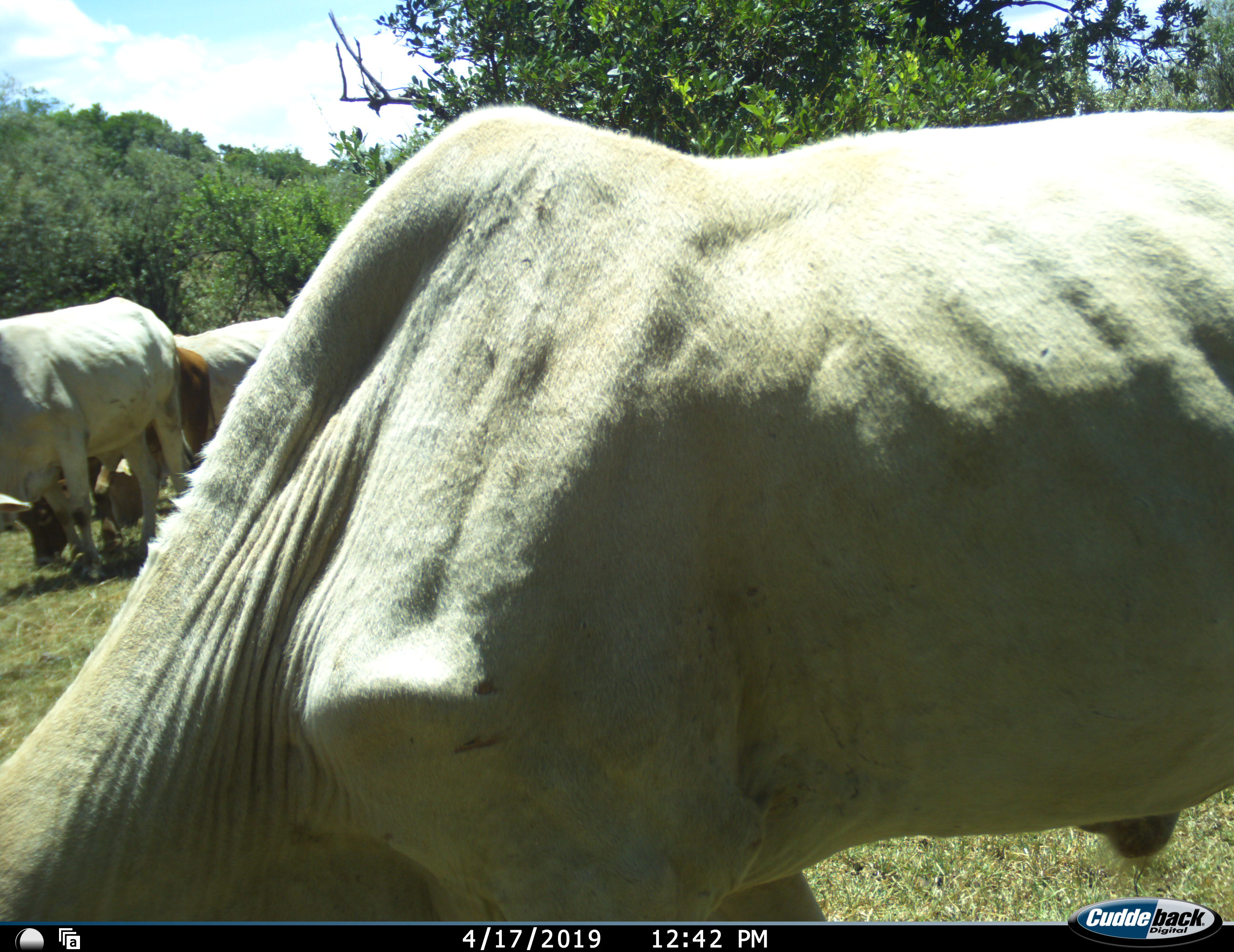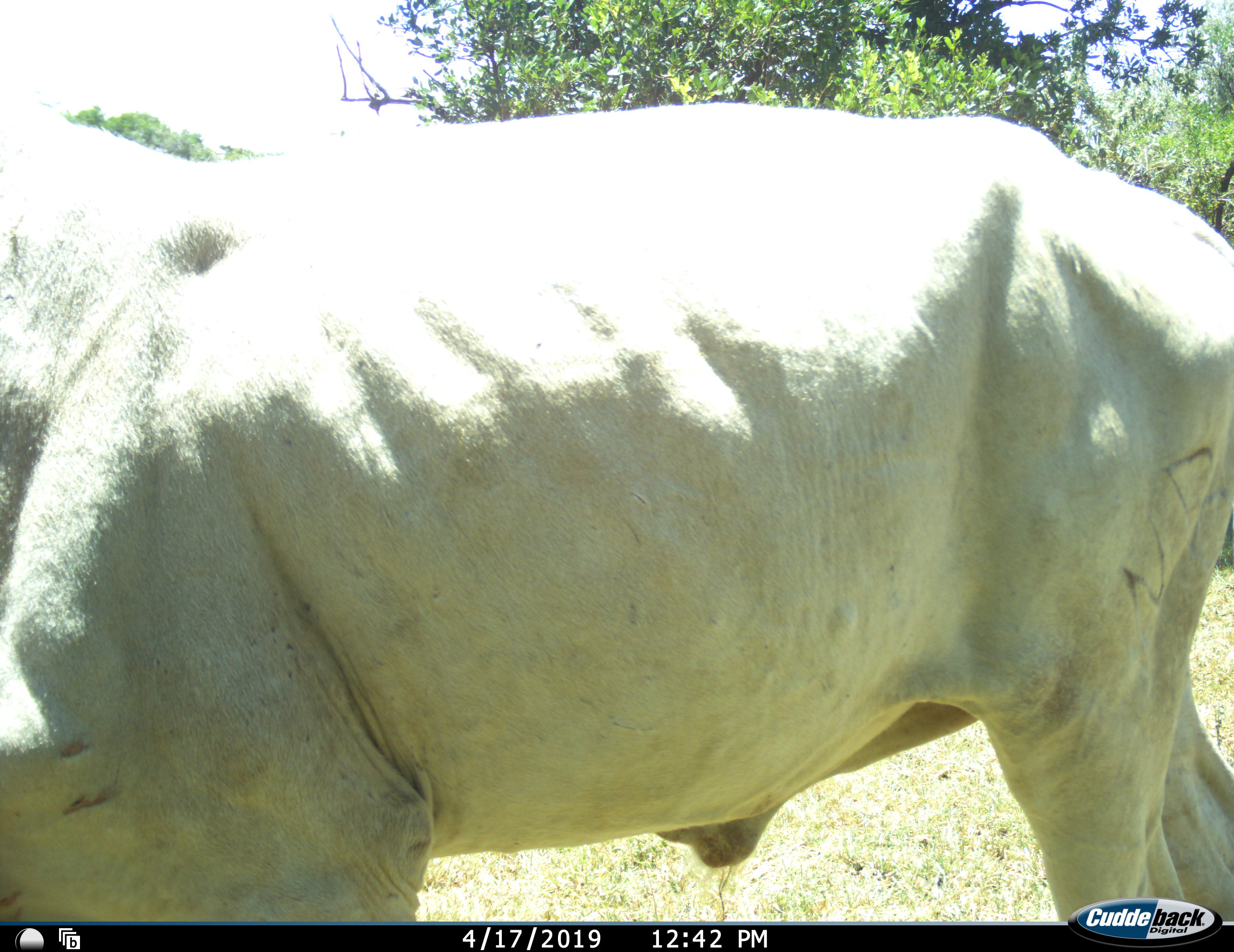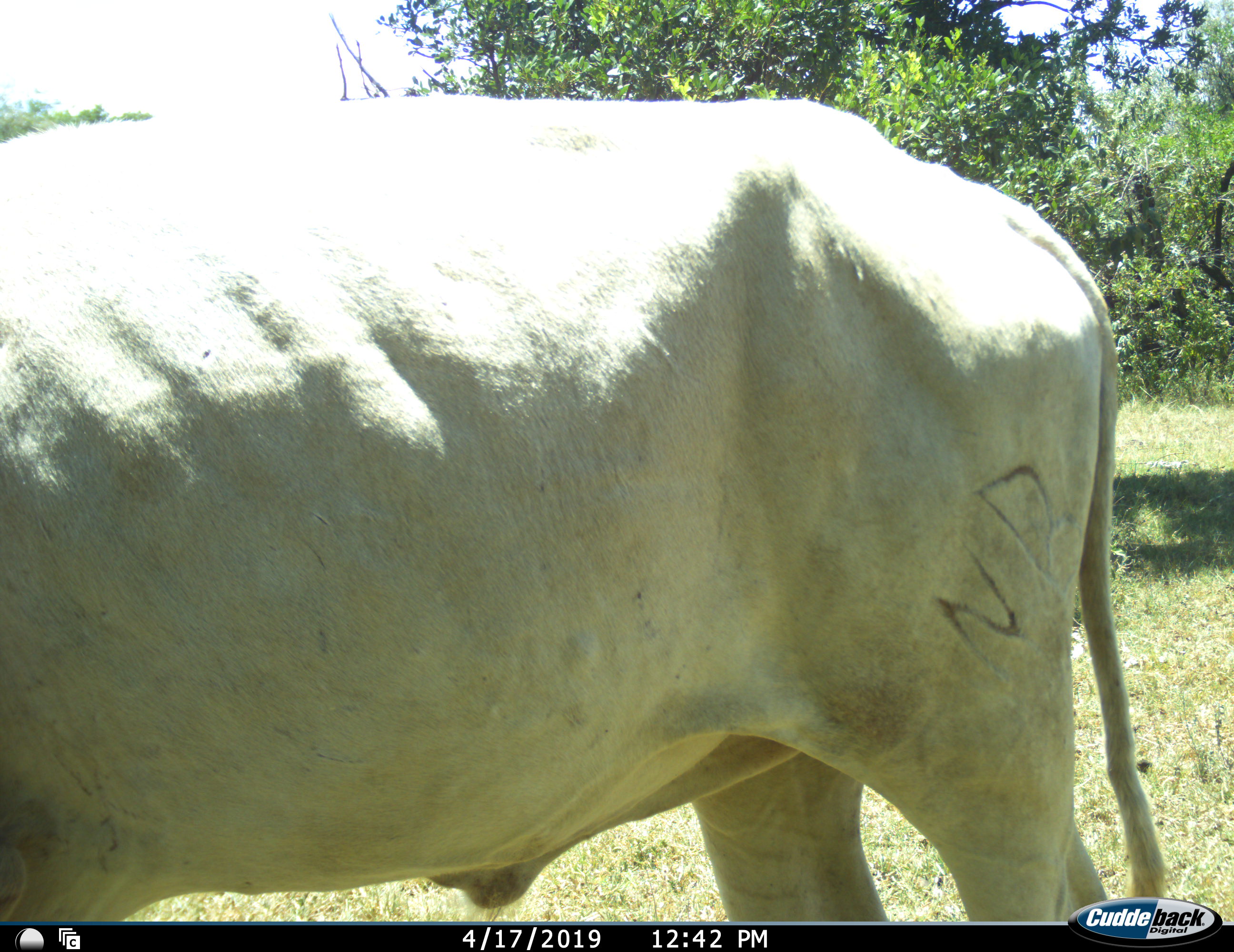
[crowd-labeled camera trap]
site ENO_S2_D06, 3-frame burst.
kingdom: Animalia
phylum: Chordata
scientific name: Vertebrata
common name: domestic animal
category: domesticanimal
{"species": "domesticanimal (domestic animal) (Vertebrata)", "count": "4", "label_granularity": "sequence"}